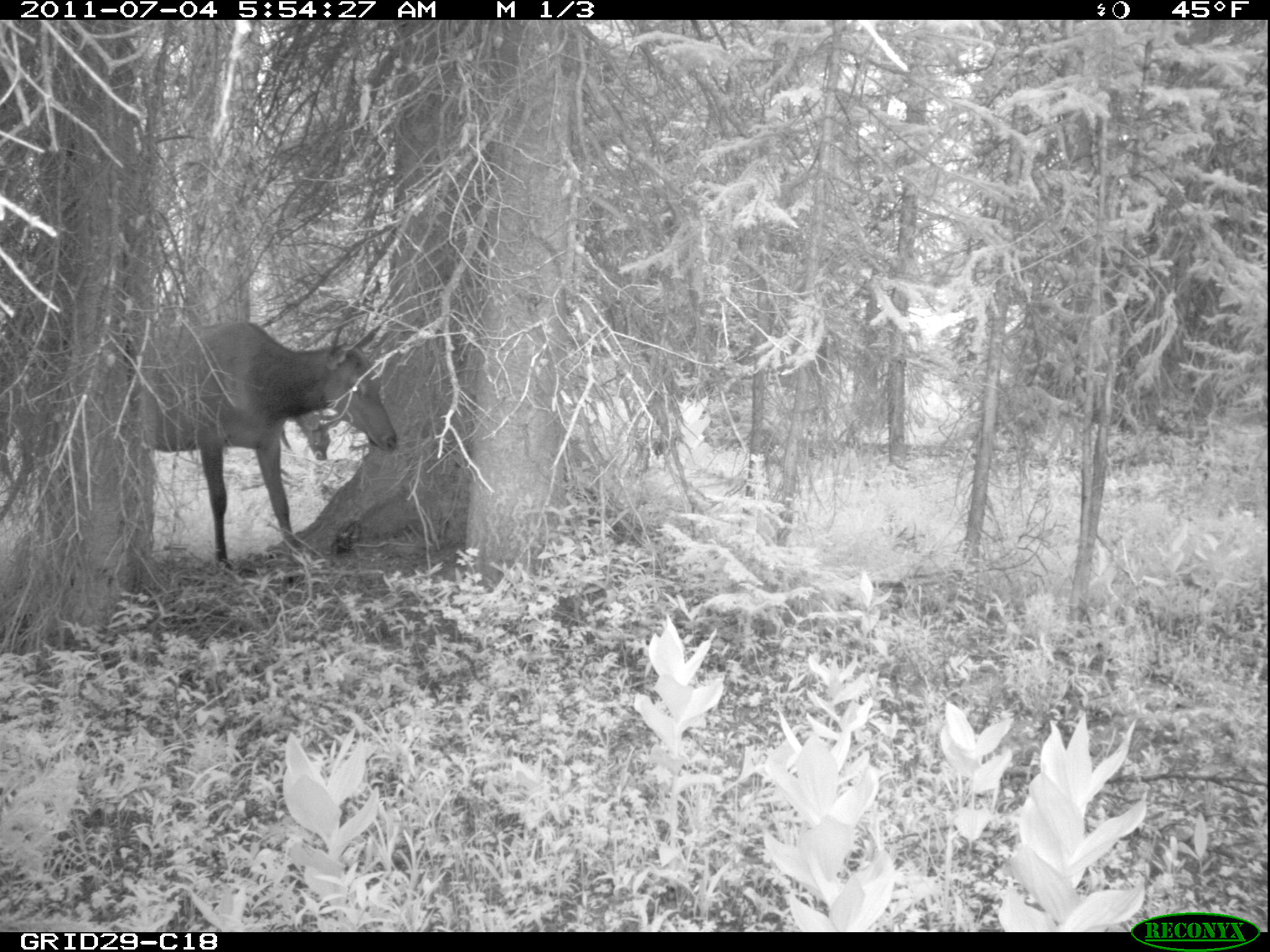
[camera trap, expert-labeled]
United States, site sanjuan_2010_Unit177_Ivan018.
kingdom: Animalia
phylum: Chordata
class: Mammalia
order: Artiodactyla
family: Cervidae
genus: Cervus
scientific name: Cervus elaphus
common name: red deer